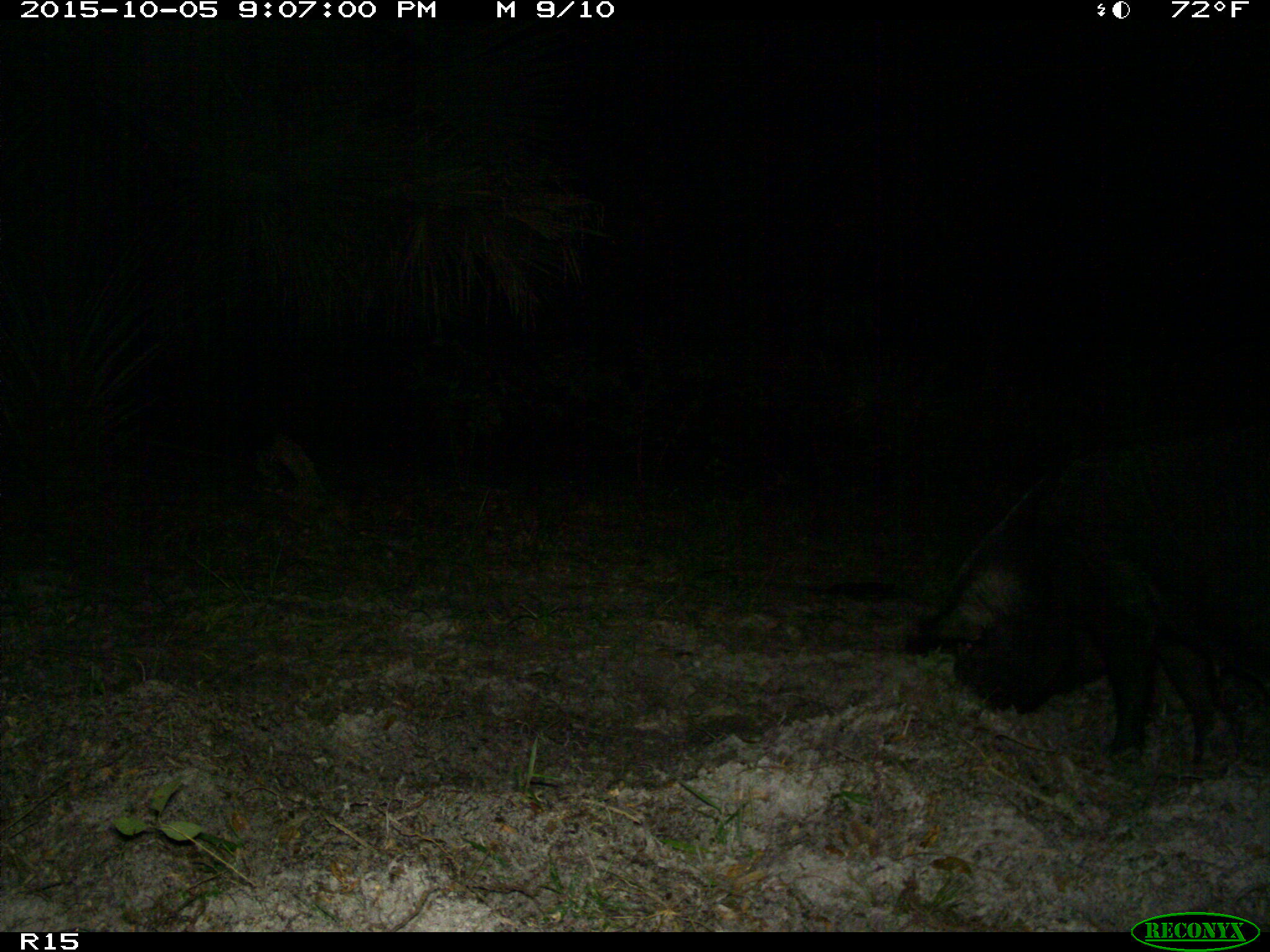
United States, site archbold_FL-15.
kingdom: Animalia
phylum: Chordata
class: Mammalia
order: Artiodactyla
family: Suidae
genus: Sus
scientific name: Sus scrofa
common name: wild boar